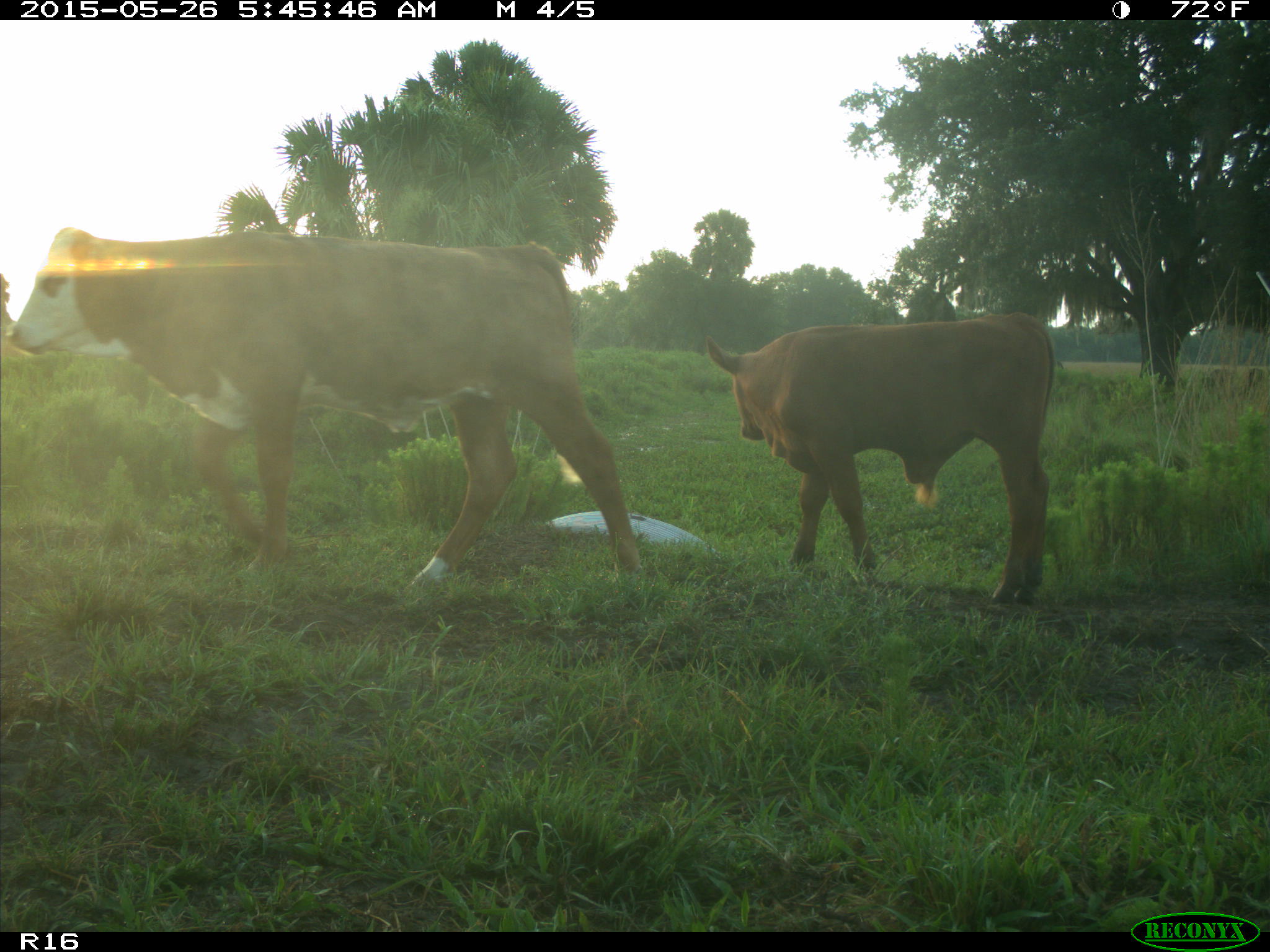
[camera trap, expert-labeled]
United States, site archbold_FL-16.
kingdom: Animalia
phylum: Chordata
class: Mammalia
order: Artiodactyla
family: Bovidae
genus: Bos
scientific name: Bos taurus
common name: domestic cow